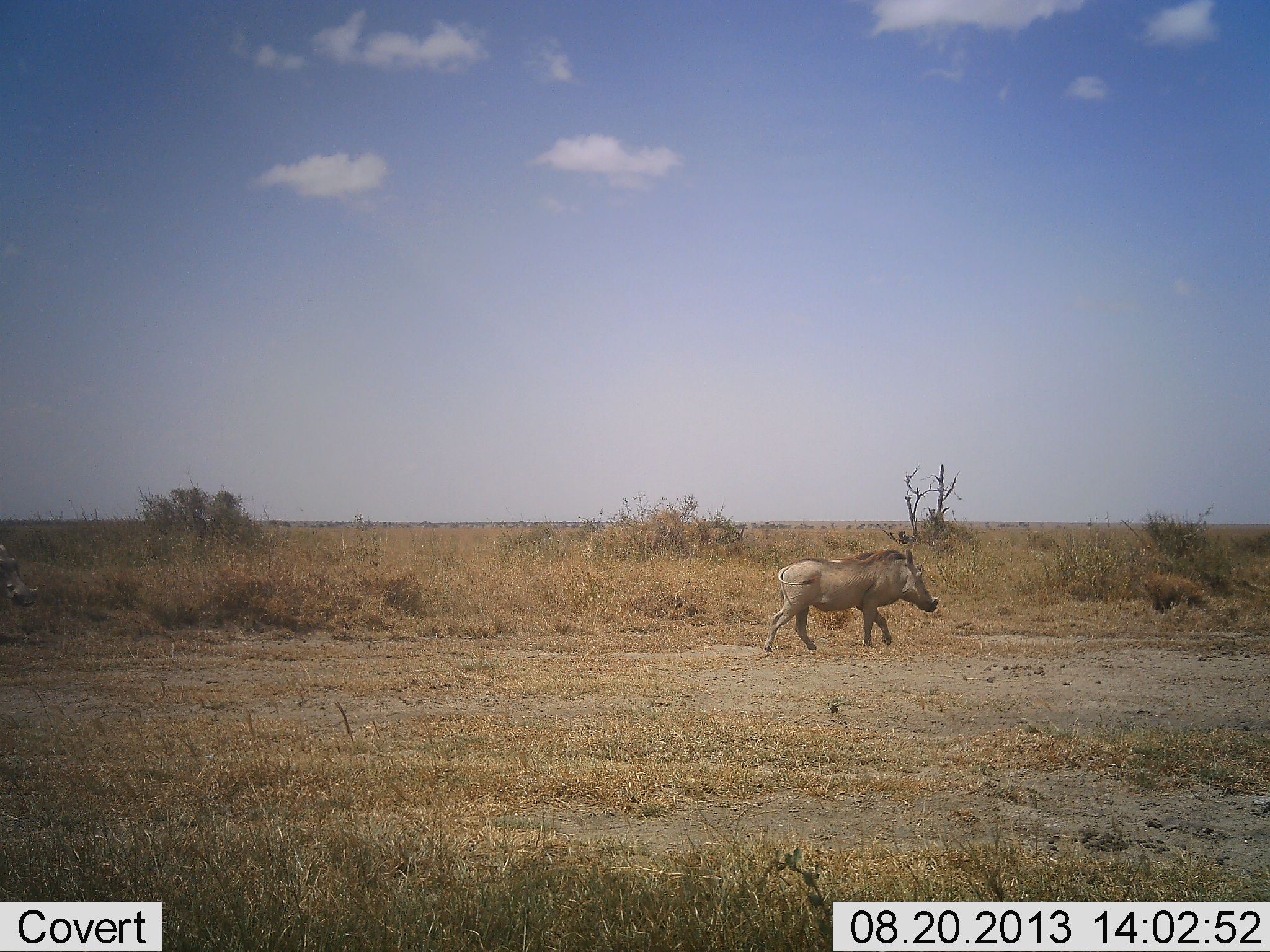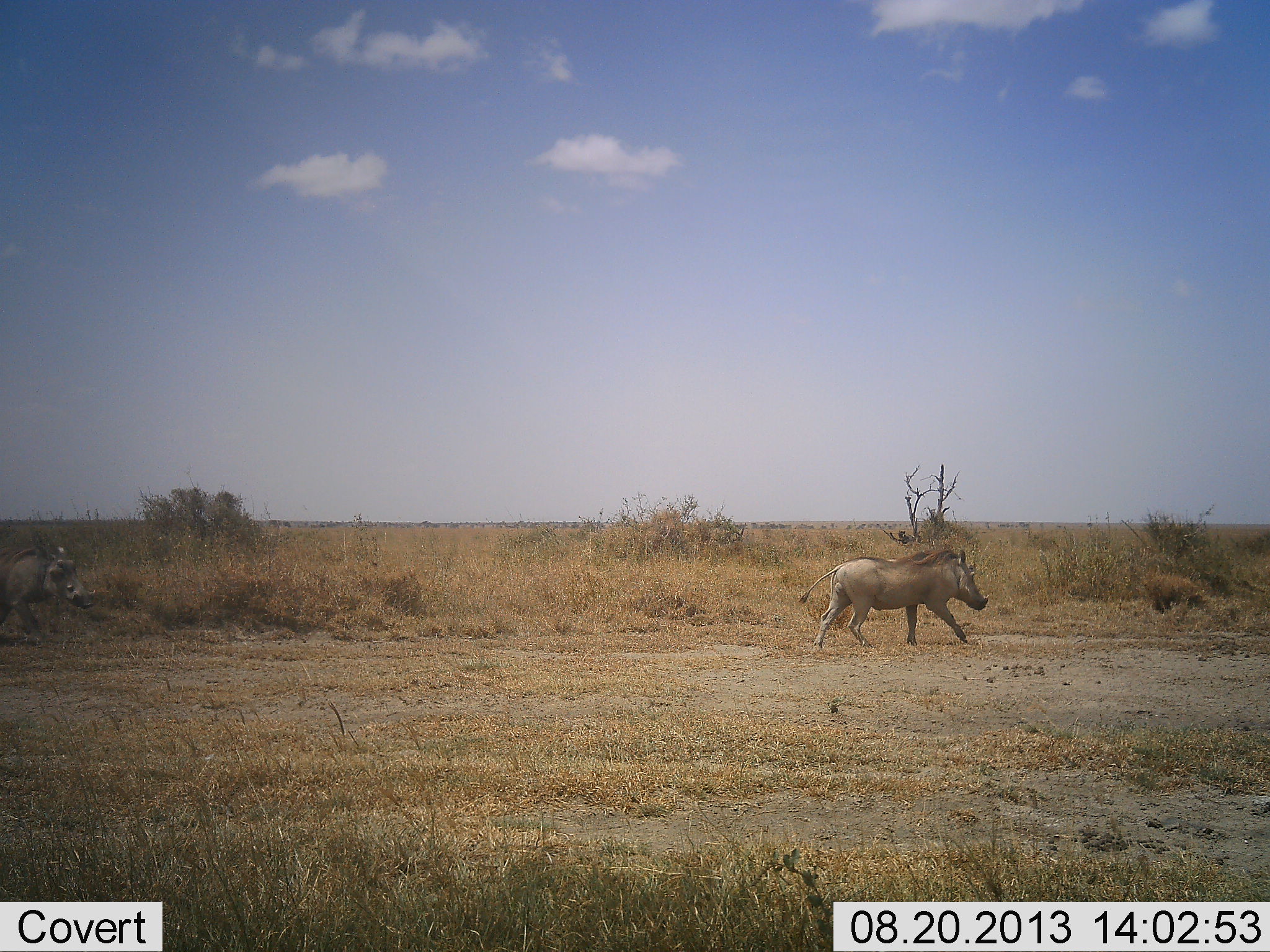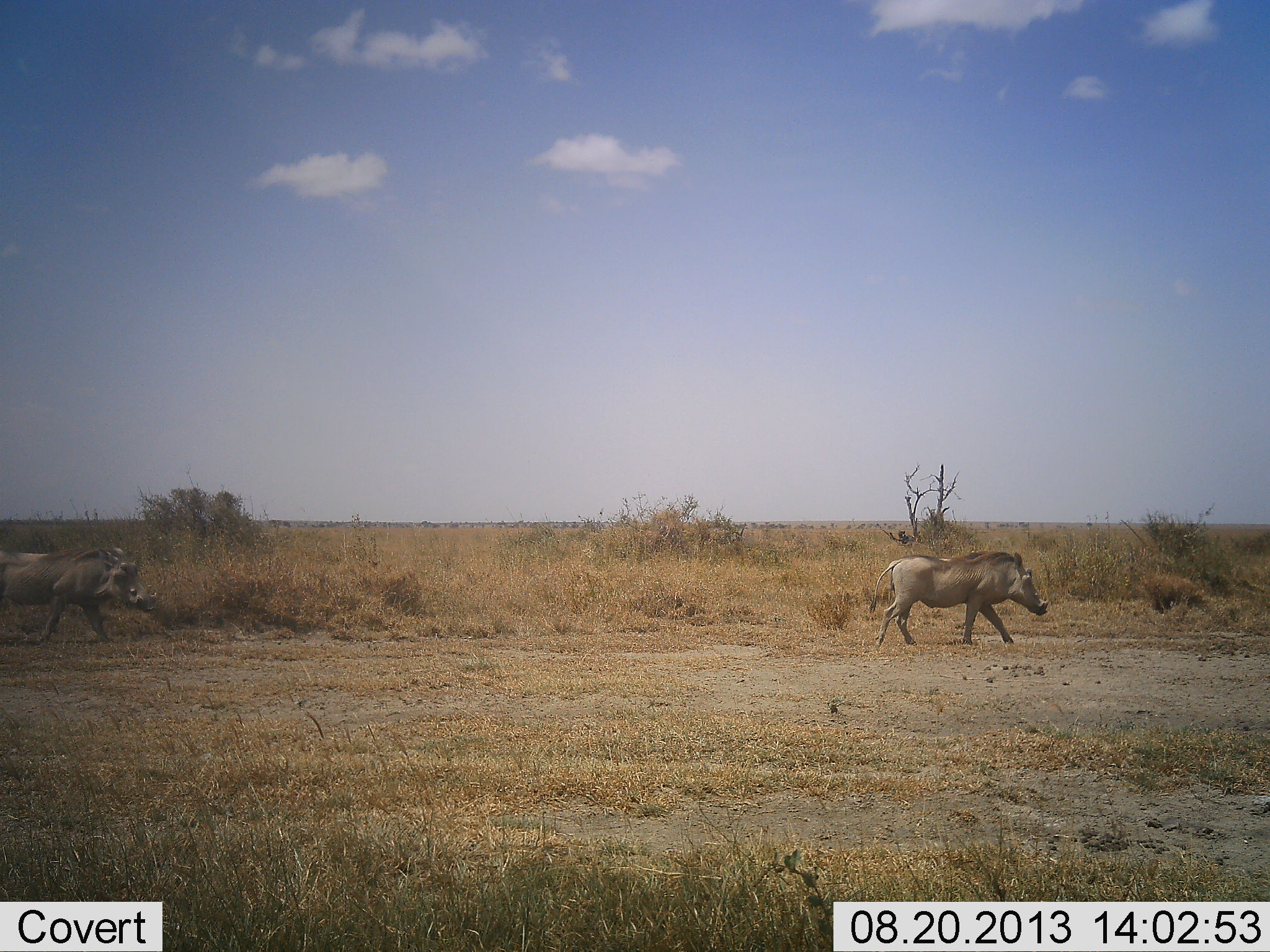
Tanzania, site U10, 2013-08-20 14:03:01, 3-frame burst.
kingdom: Animalia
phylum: Chordata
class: Mammalia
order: Artiodactyla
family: Suidae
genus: Phacochoerus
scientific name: Phacochoerus africanus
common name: warthog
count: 2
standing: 4%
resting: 0%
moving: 100%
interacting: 0%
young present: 0%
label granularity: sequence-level